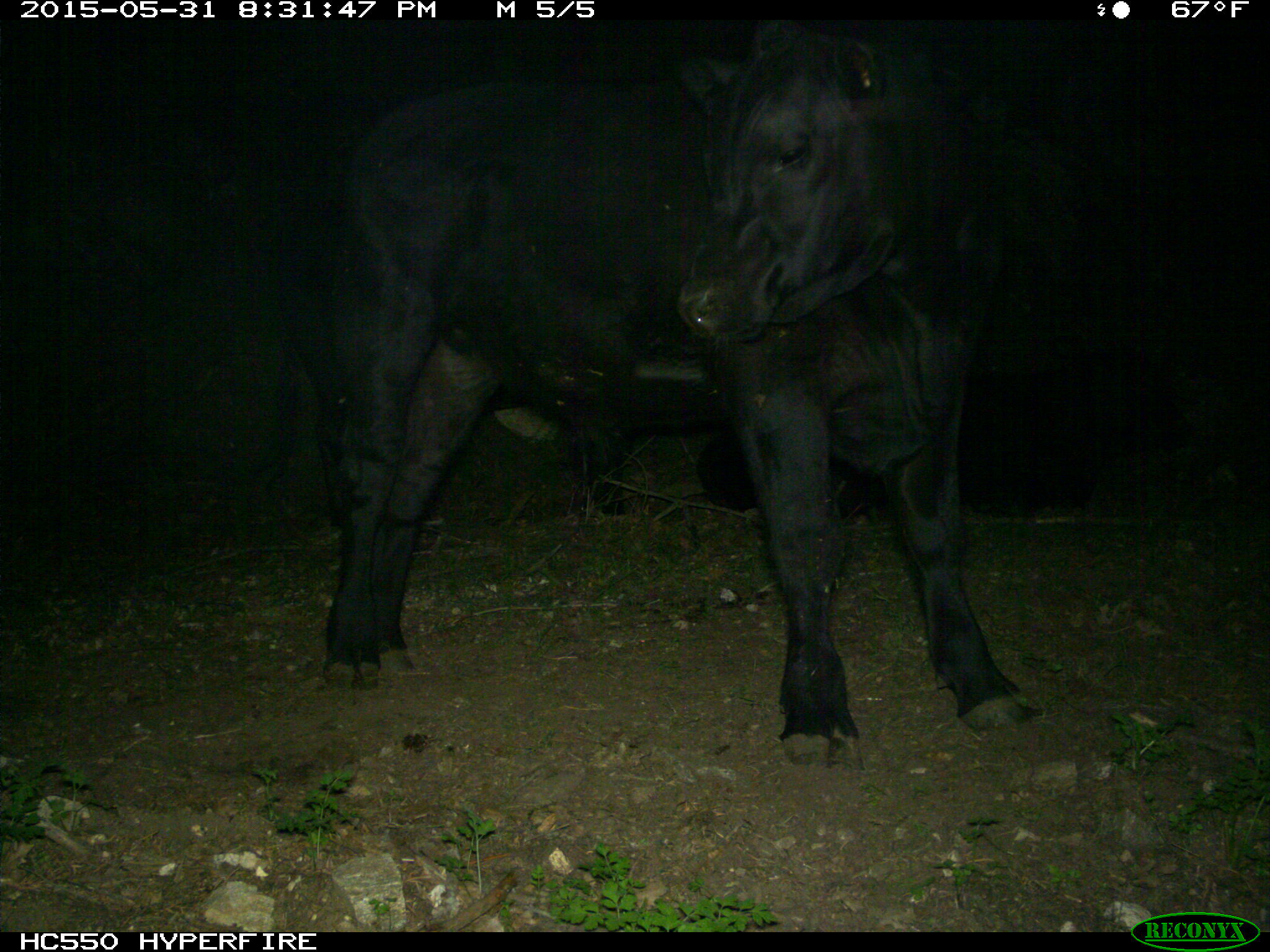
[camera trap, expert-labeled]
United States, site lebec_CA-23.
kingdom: Animalia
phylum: Chordata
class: Mammalia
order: Artiodactyla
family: Bovidae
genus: Bos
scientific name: Bos taurus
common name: domestic cow